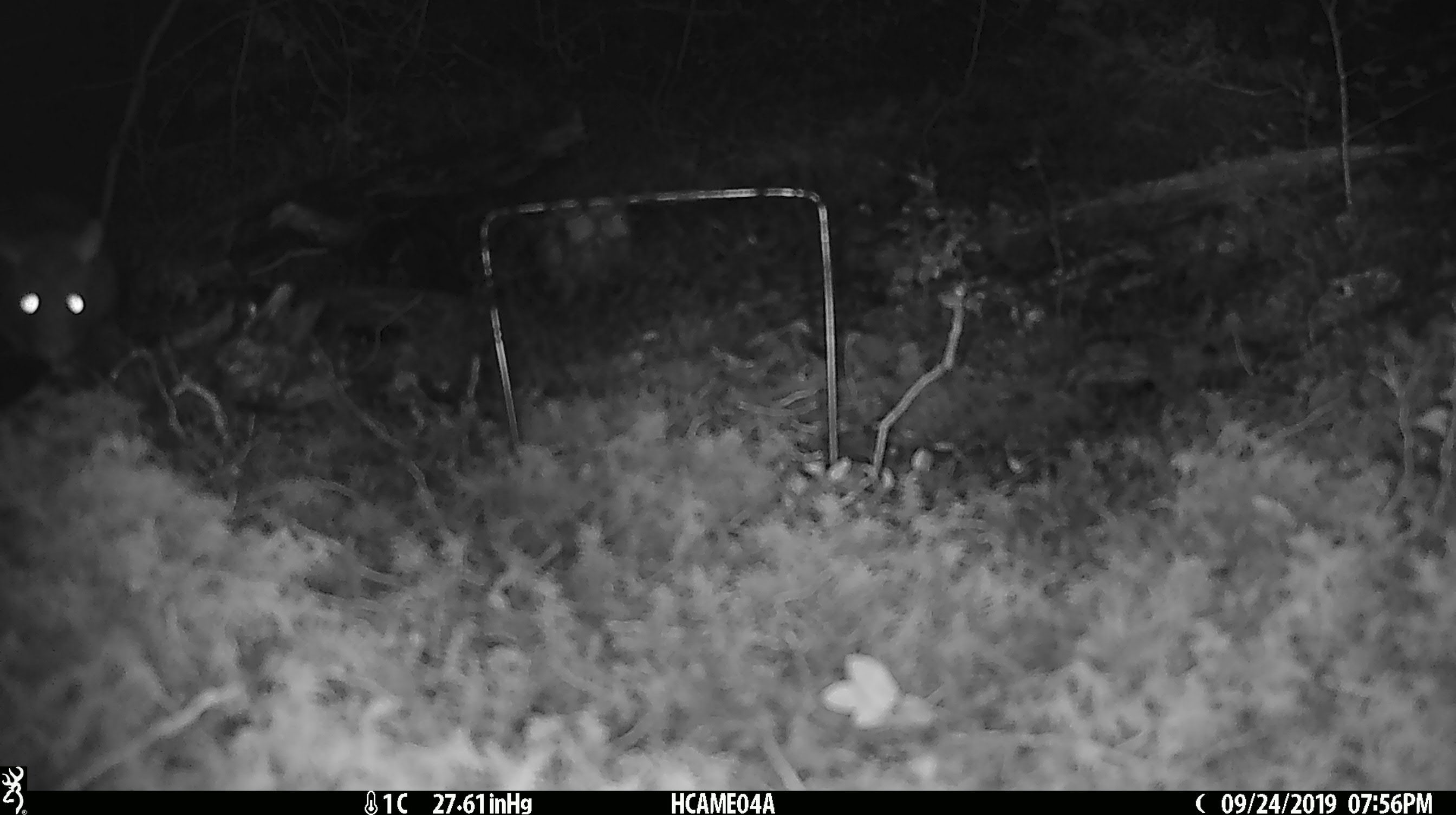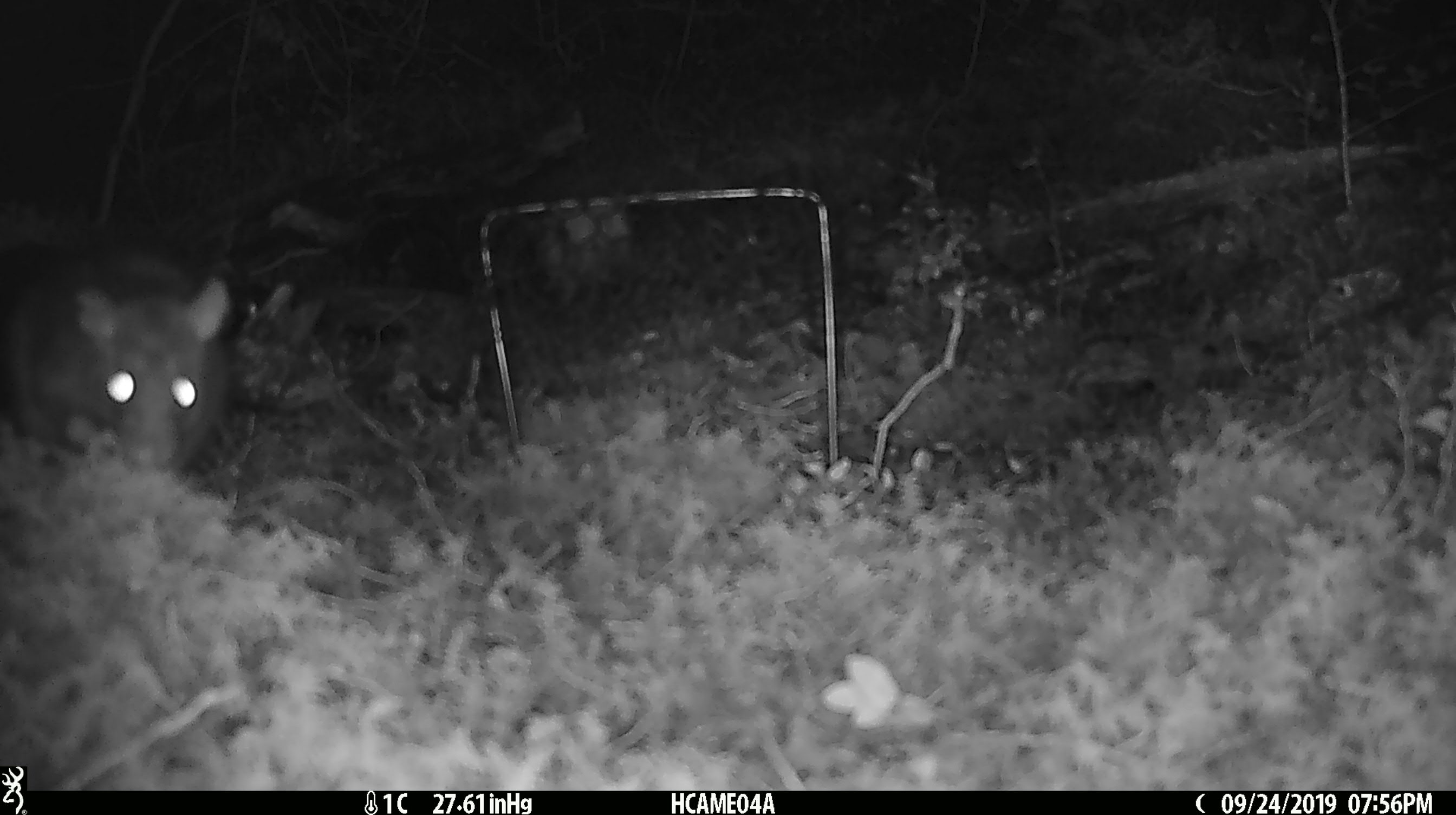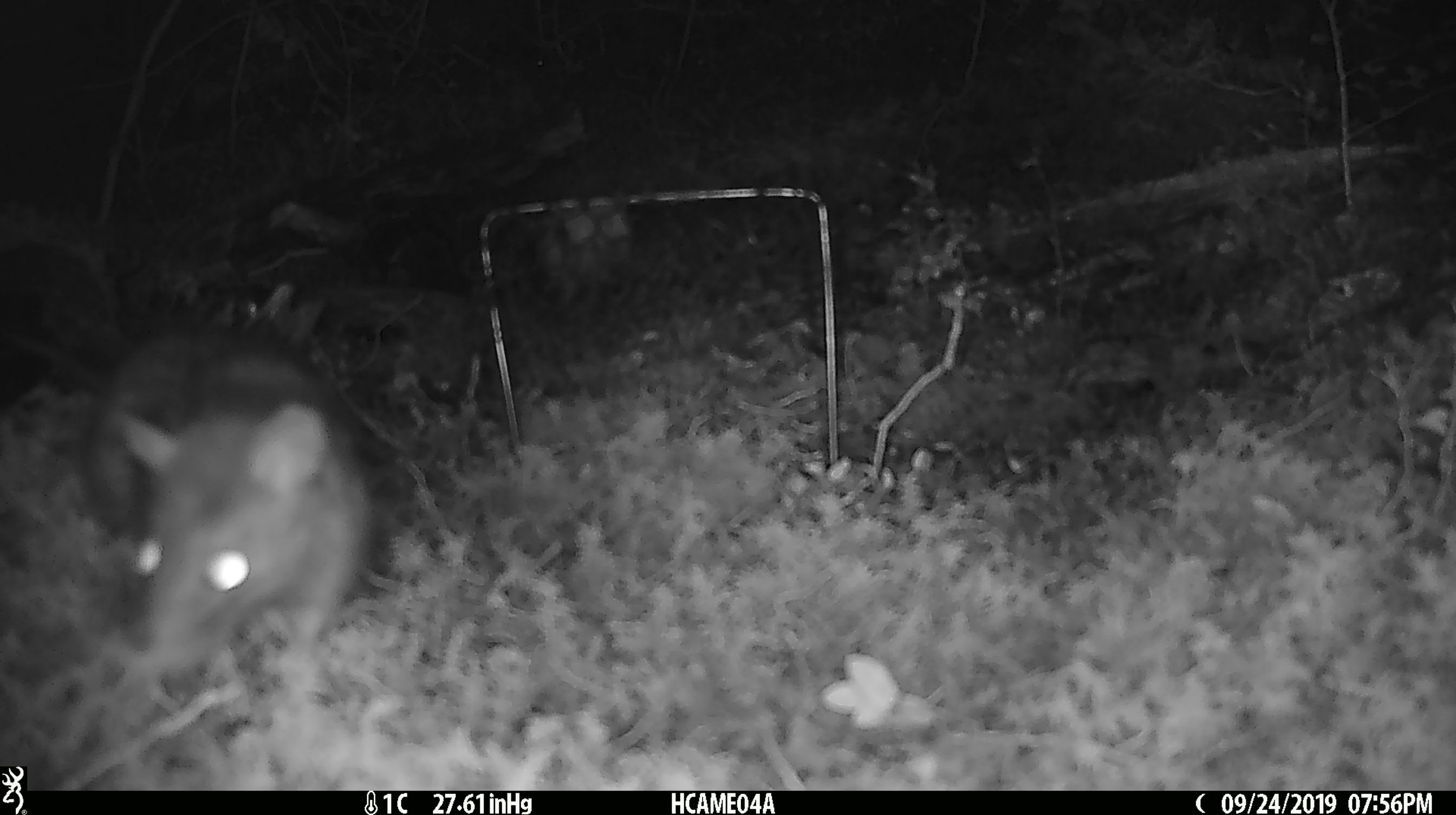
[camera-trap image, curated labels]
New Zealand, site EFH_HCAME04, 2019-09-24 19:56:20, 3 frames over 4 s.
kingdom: Animalia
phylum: Chordata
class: Mammalia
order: Rodentia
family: Muridae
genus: Rattus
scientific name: Rattus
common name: rat